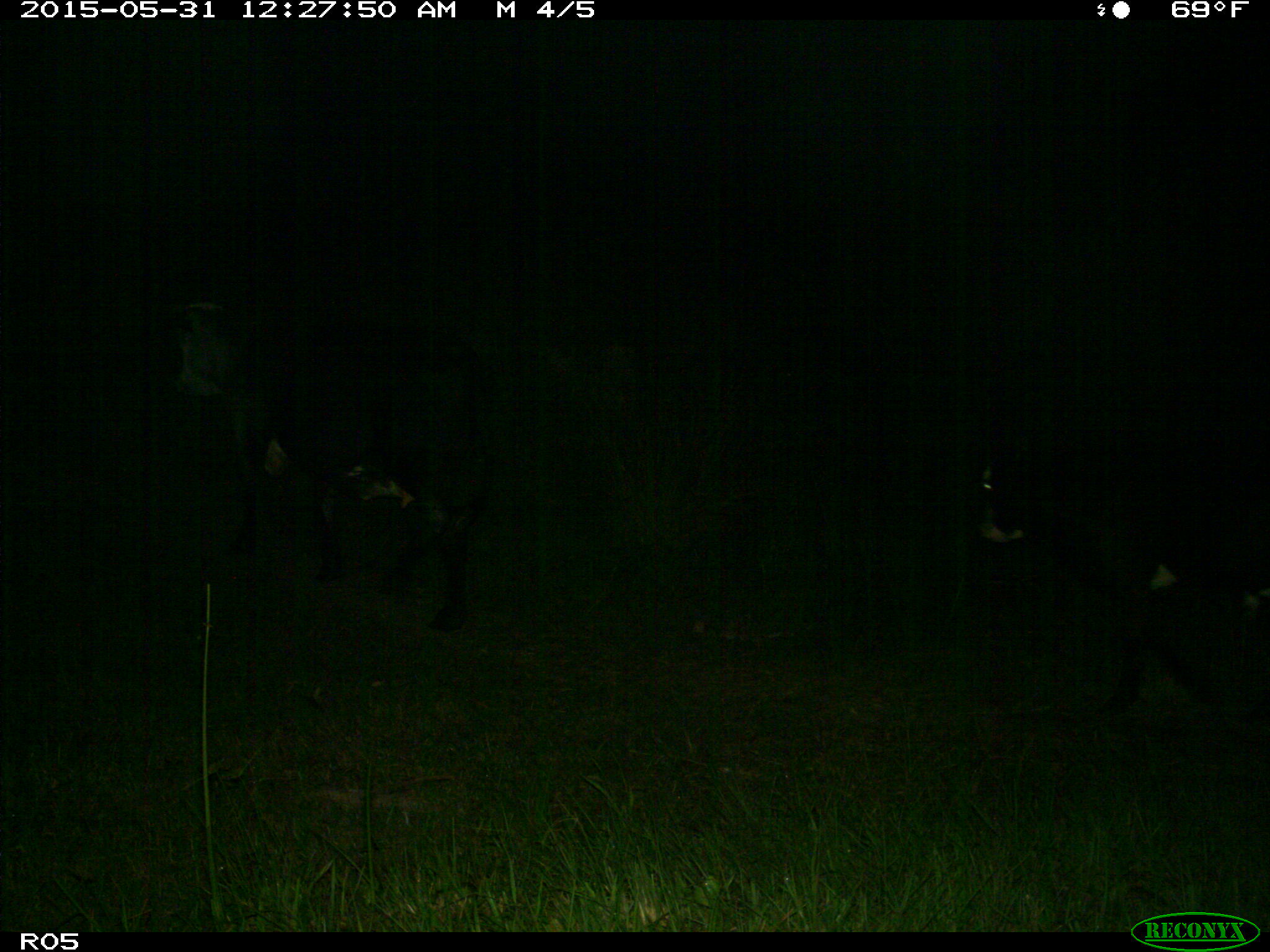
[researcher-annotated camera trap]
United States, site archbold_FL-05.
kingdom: Animalia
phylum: Chordata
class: Mammalia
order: Artiodactyla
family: Bovidae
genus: Bos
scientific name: Bos taurus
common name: domestic cow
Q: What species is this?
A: Bos taurus (domestic cow).